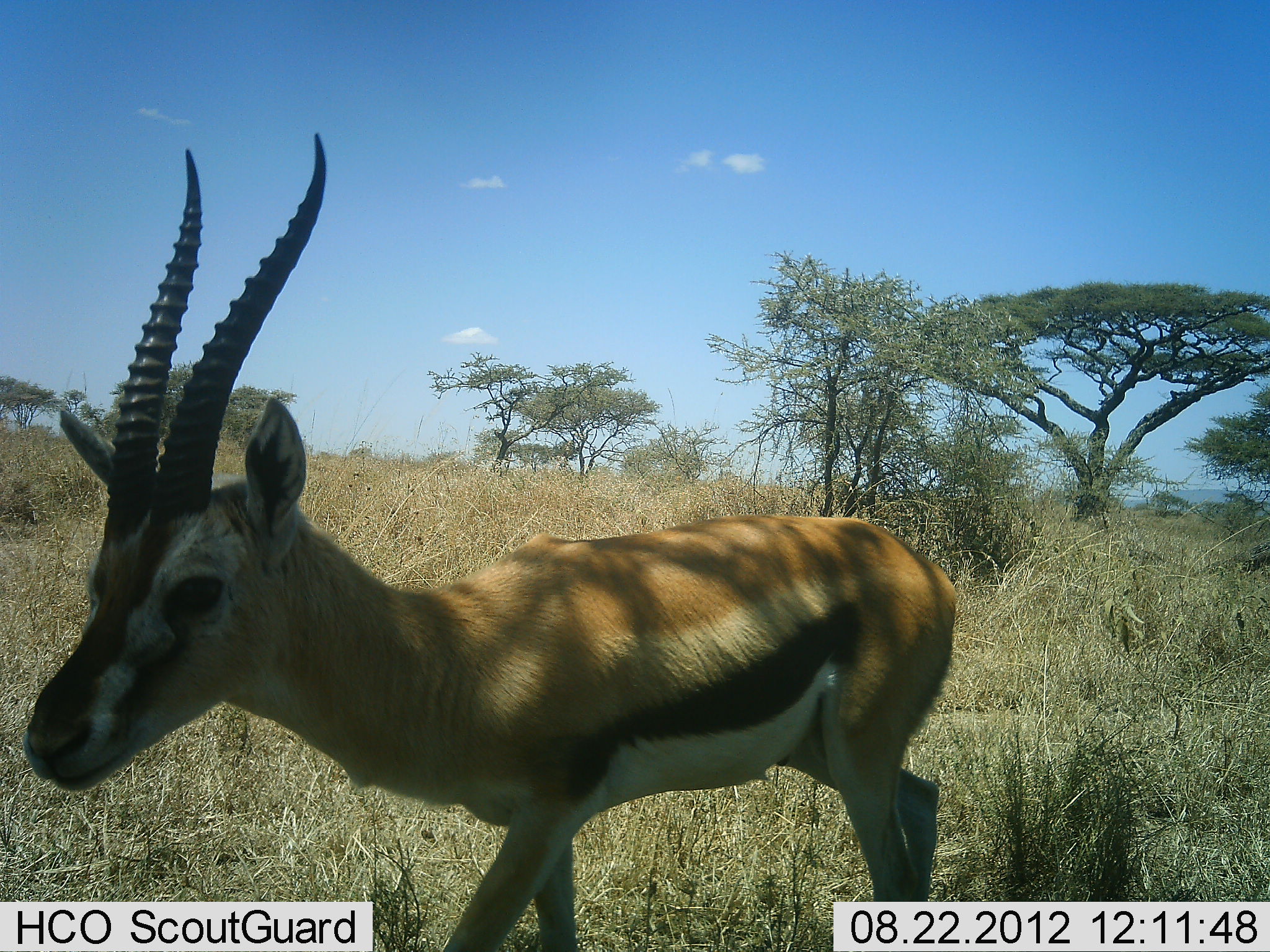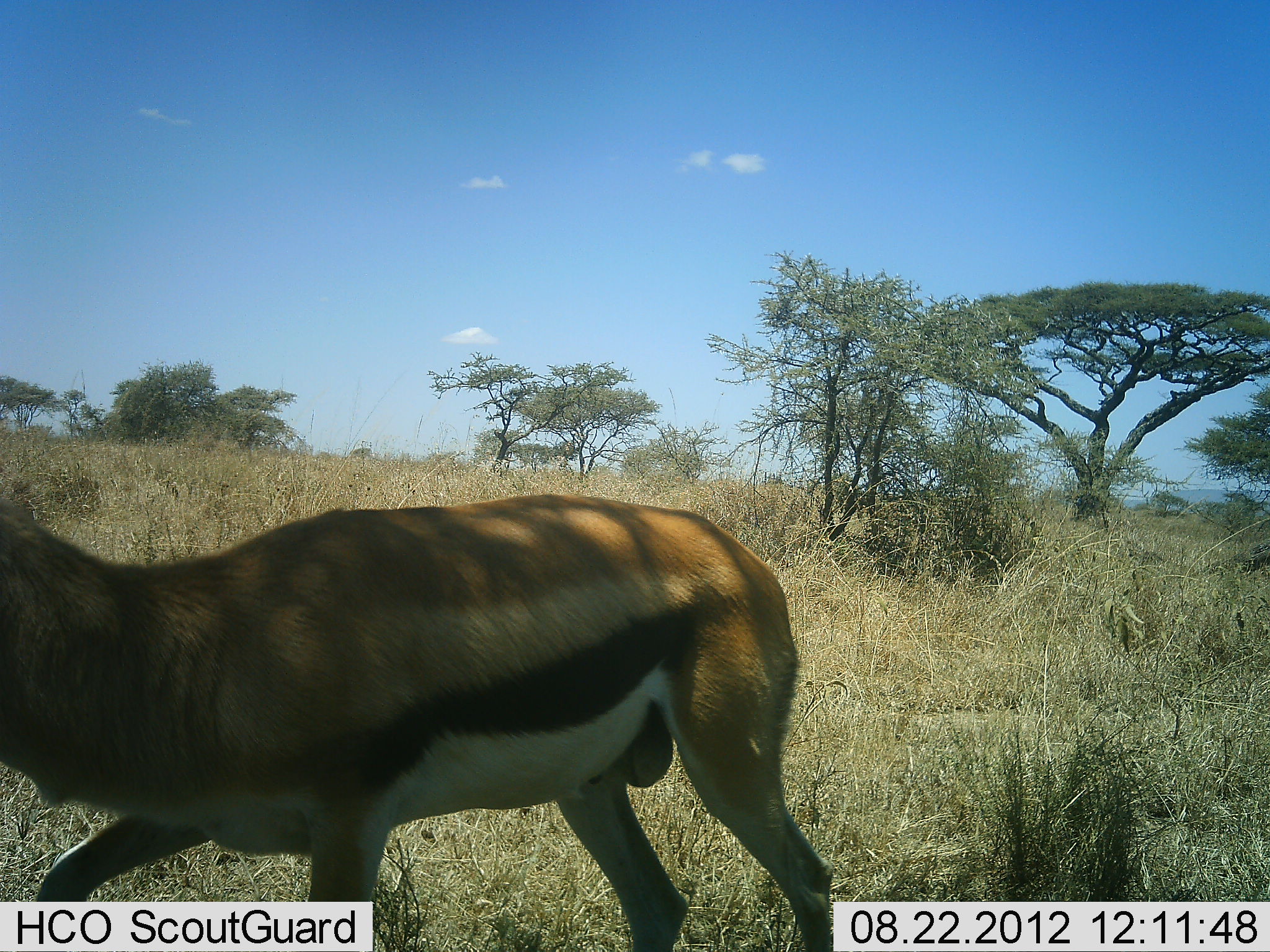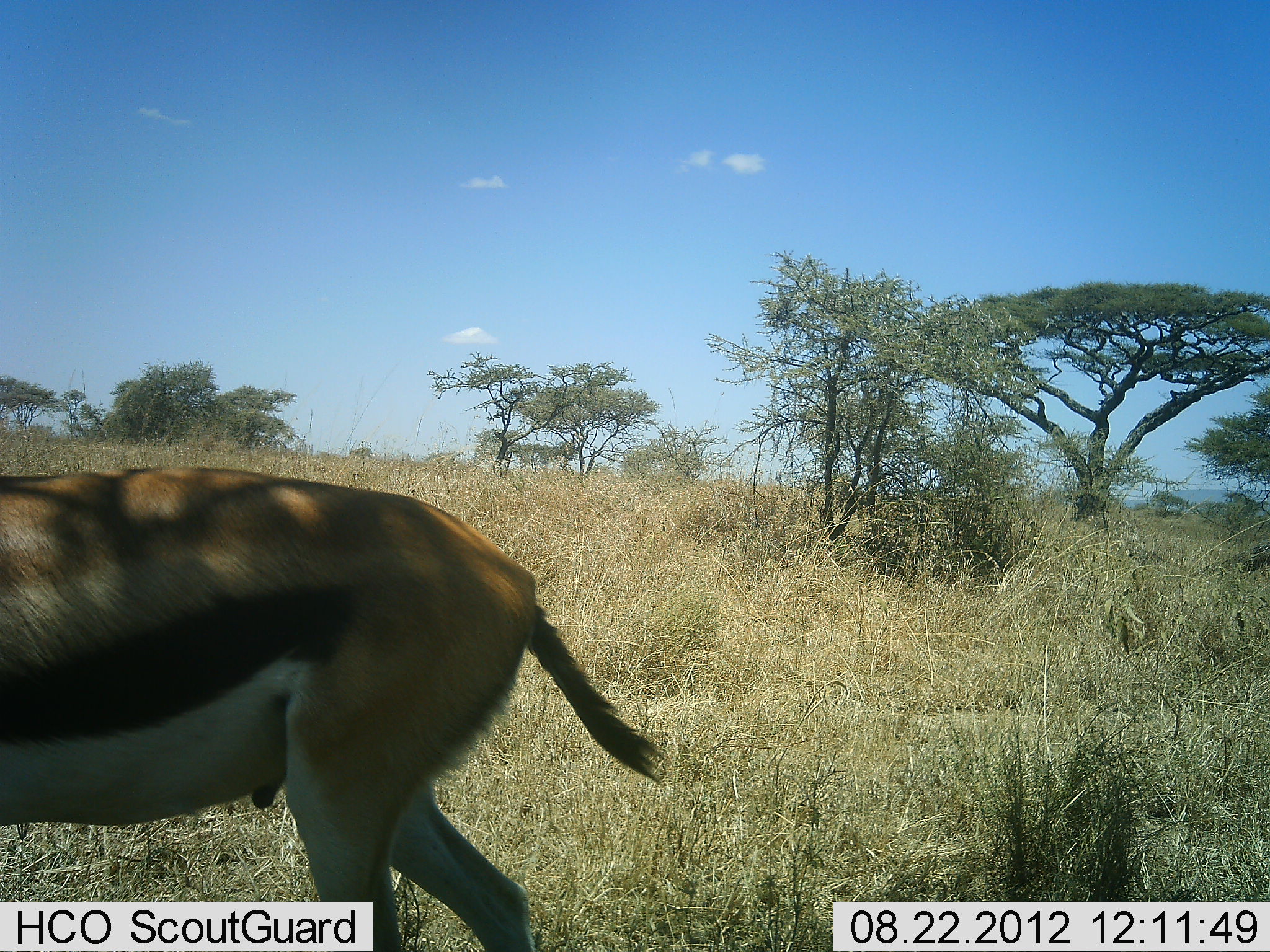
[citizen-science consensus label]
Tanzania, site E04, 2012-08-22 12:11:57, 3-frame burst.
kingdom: Animalia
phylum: Chordata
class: Mammalia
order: Artiodactyla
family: Bovidae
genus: Eudorcas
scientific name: Eudorcas thomsonii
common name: thomson's gazelle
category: gazellethomsons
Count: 1.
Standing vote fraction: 0%.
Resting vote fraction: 0%.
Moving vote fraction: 100%.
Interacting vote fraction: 0%.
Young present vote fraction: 0%.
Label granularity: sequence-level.